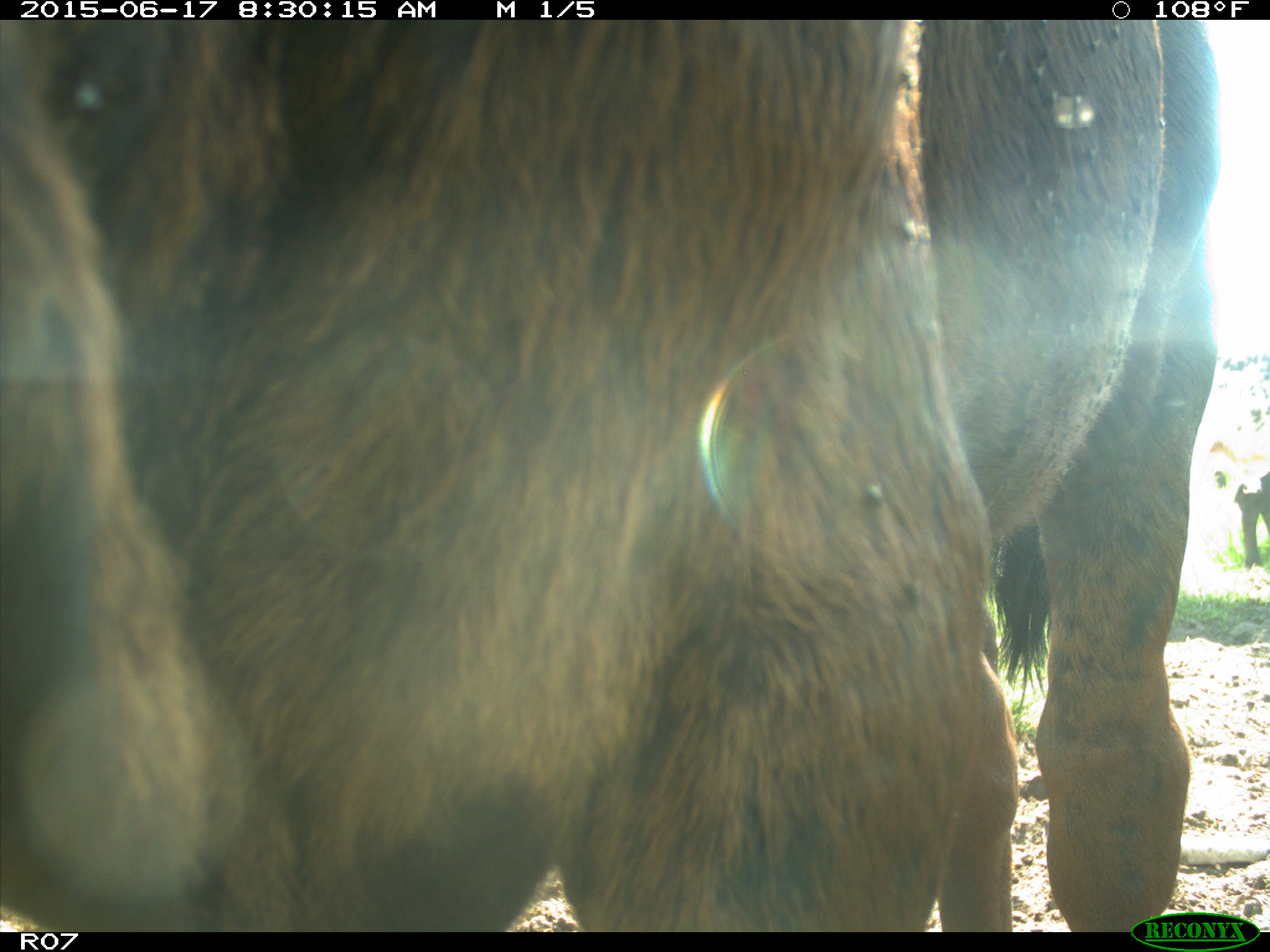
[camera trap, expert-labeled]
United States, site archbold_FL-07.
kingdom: Animalia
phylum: Chordata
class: Mammalia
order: Artiodactyla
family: Bovidae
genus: Bos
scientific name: Bos taurus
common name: domestic cow